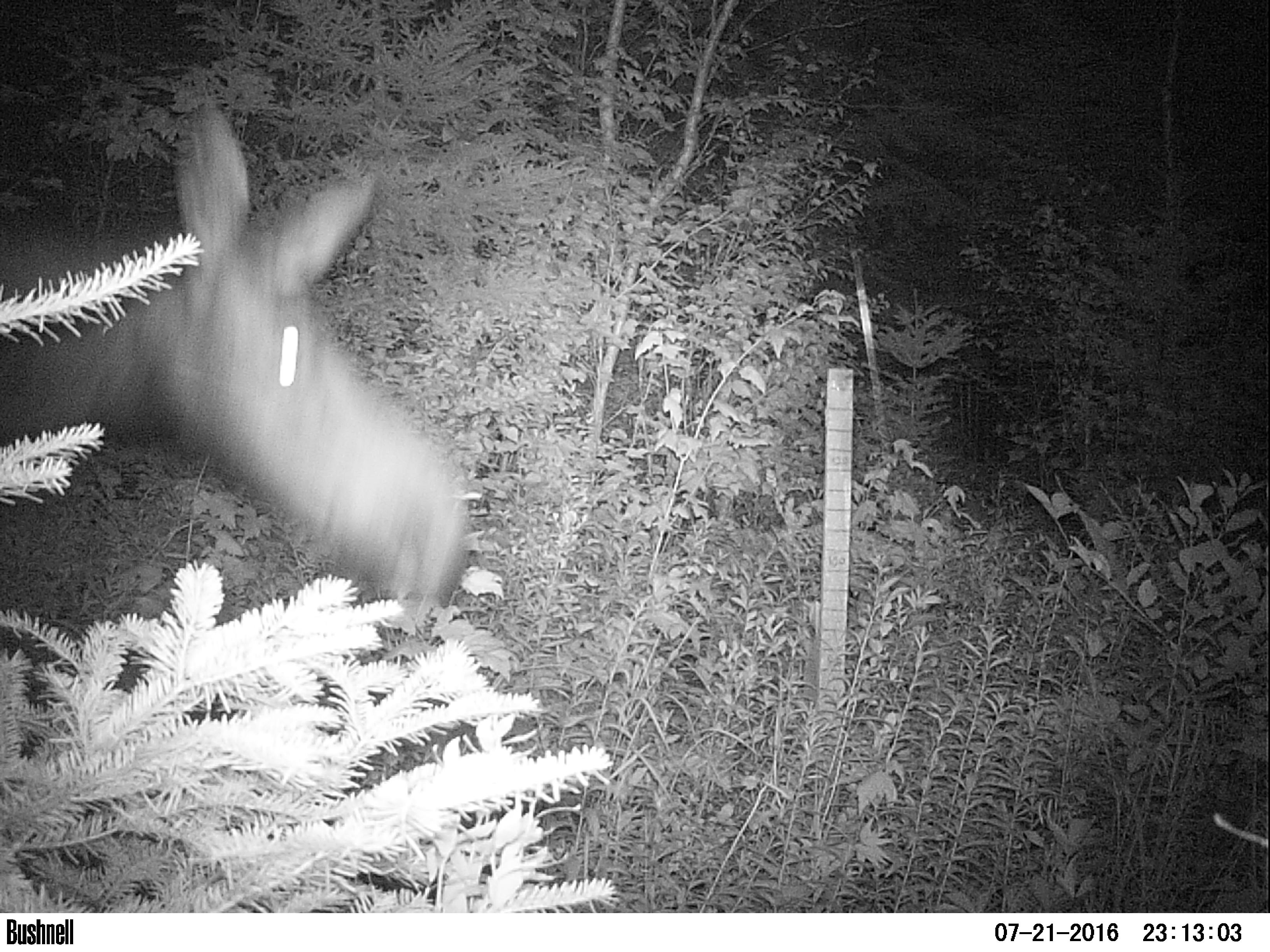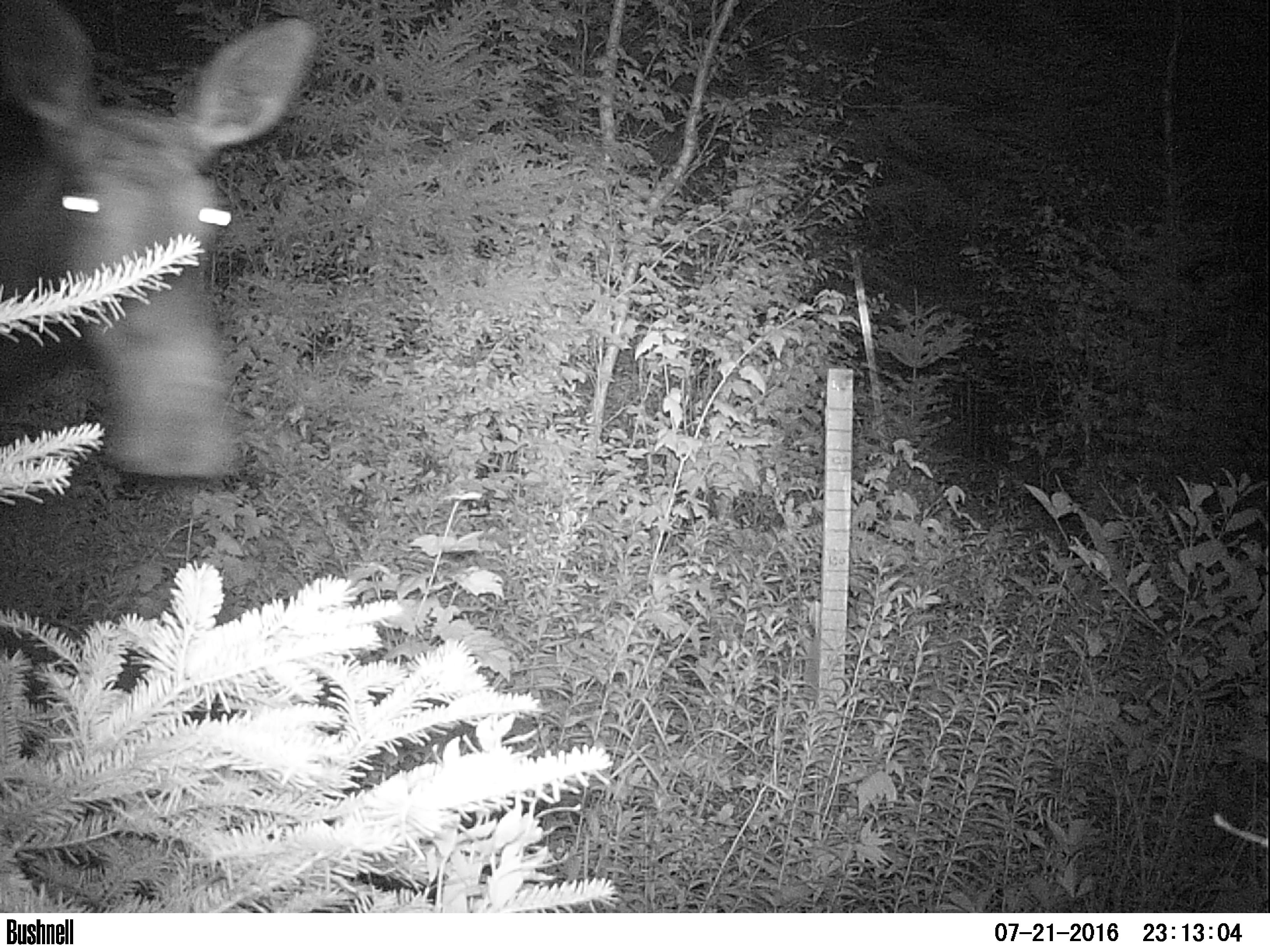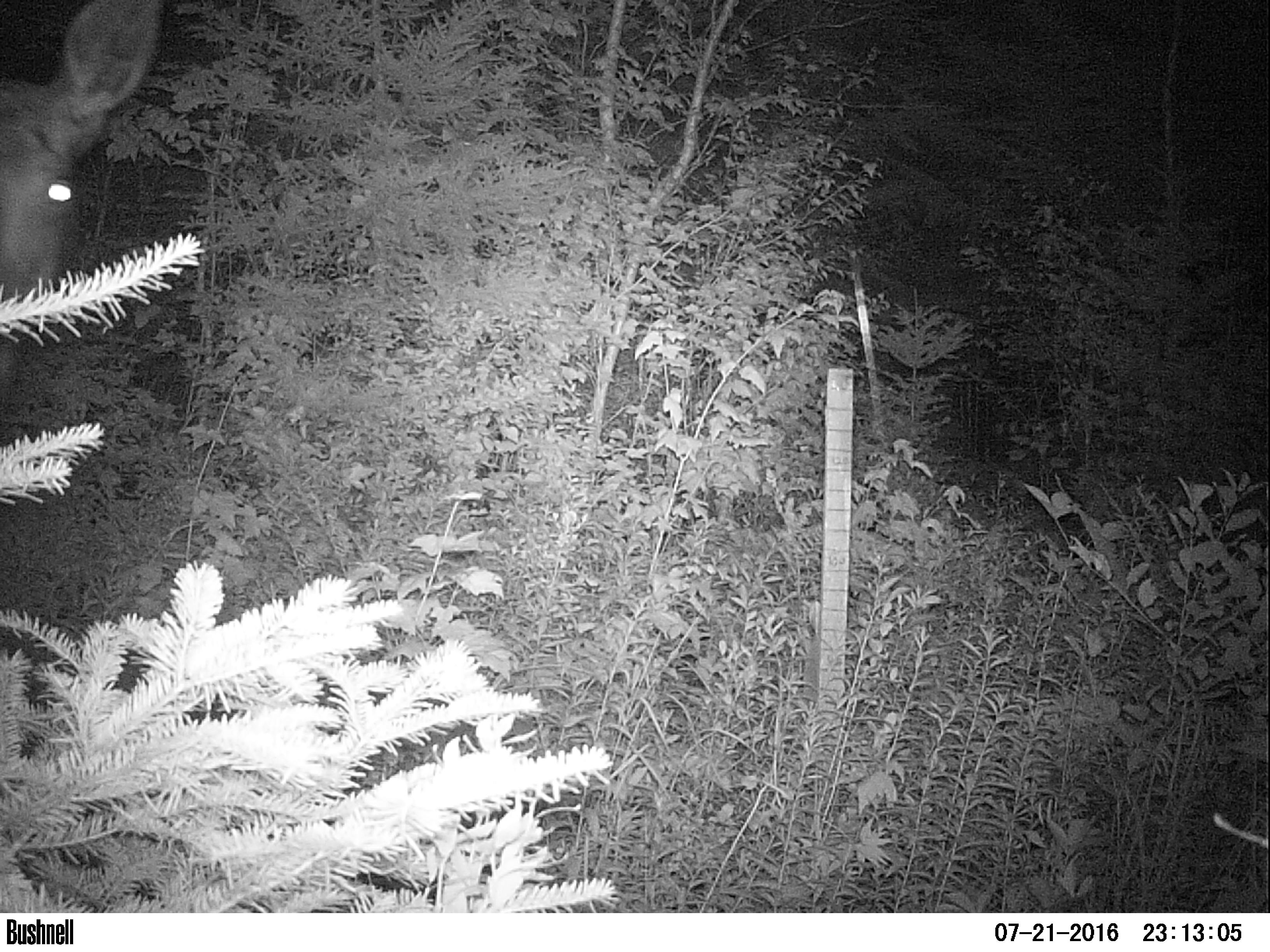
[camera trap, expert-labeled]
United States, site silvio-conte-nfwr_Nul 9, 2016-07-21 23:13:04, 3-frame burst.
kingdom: Animalia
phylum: Chordata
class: Mammalia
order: Artiodactyla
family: Cervidae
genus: Alces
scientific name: Alces alces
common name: moose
Moose (Alces alces).